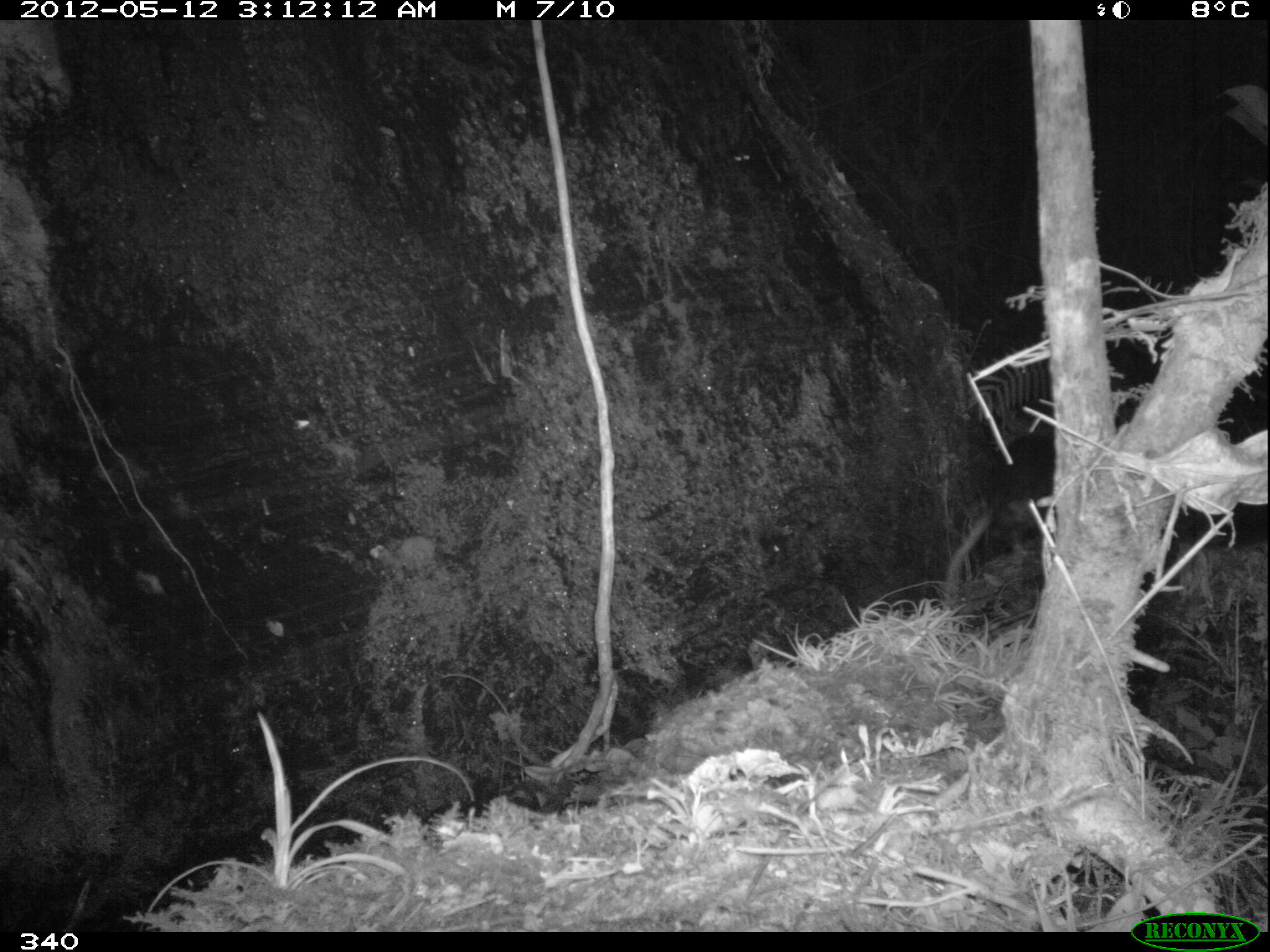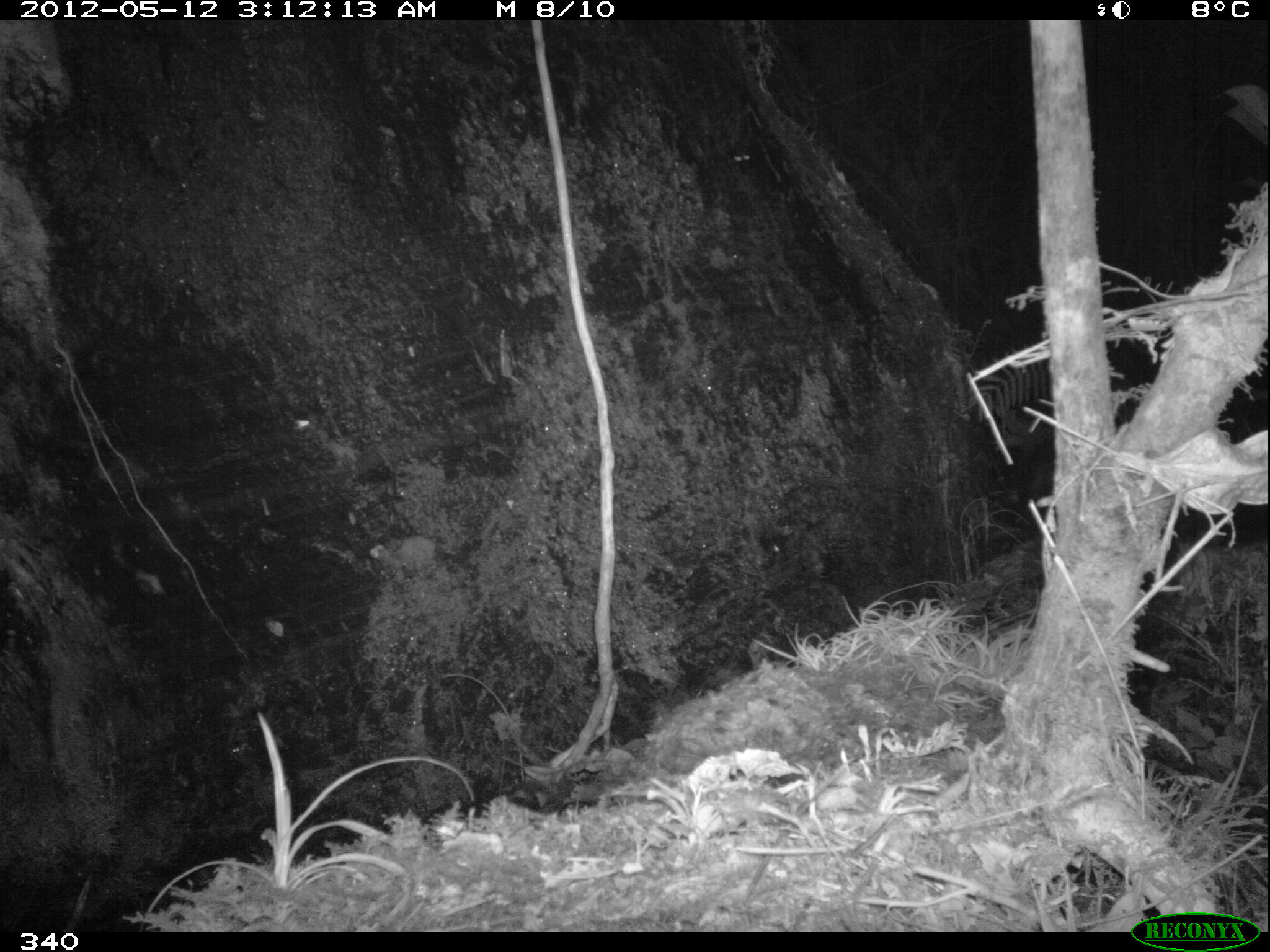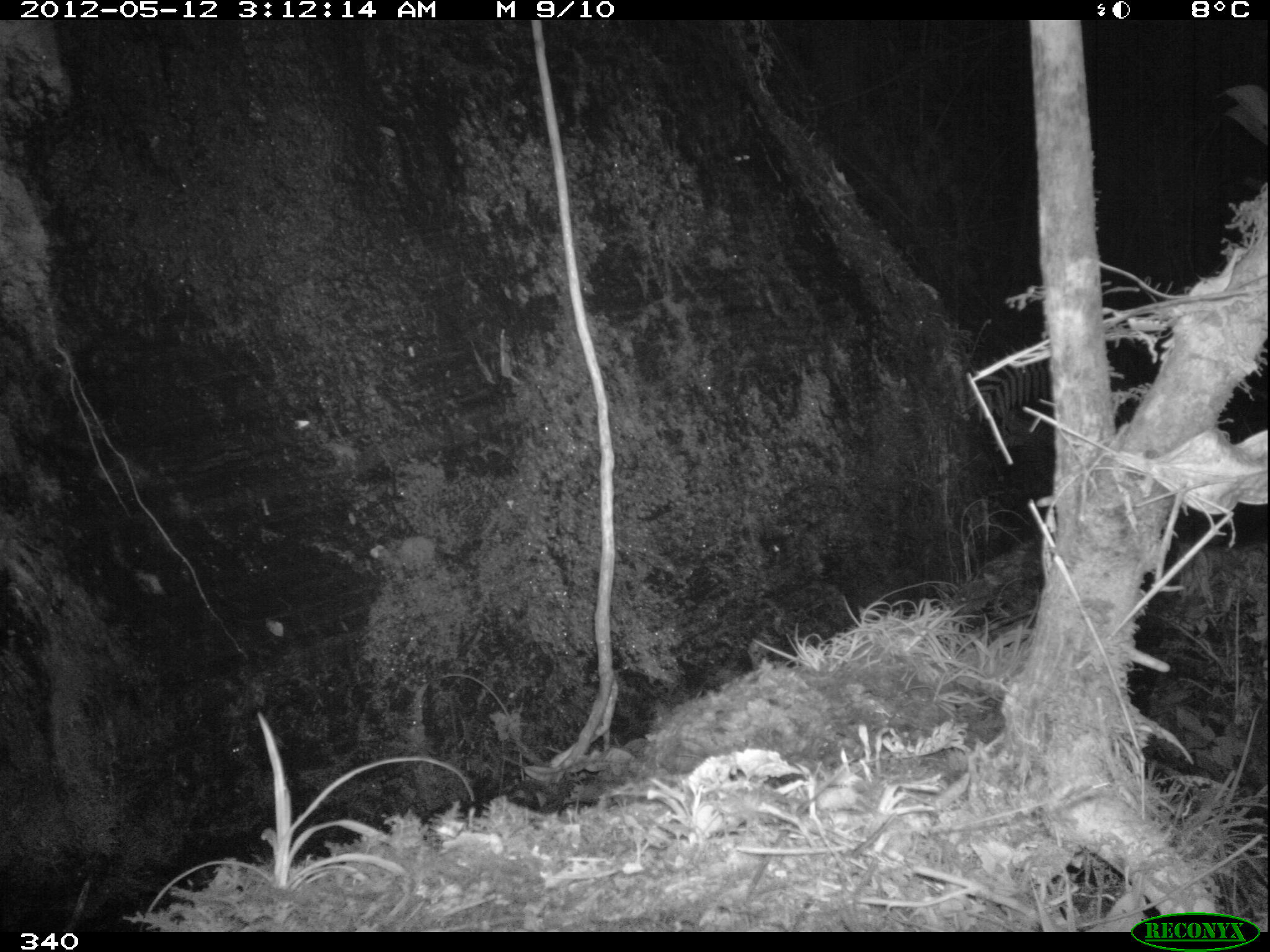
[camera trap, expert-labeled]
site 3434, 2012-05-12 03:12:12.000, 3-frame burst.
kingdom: Animalia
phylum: Chordata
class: Mammalia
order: Didelphimorphia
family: Didelphidae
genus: Didelphis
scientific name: Didelphis pernigra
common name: andean white-eared opossum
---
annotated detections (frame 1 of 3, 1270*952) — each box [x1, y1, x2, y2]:
didelphis pernigra: [943, 433, 1057, 604]